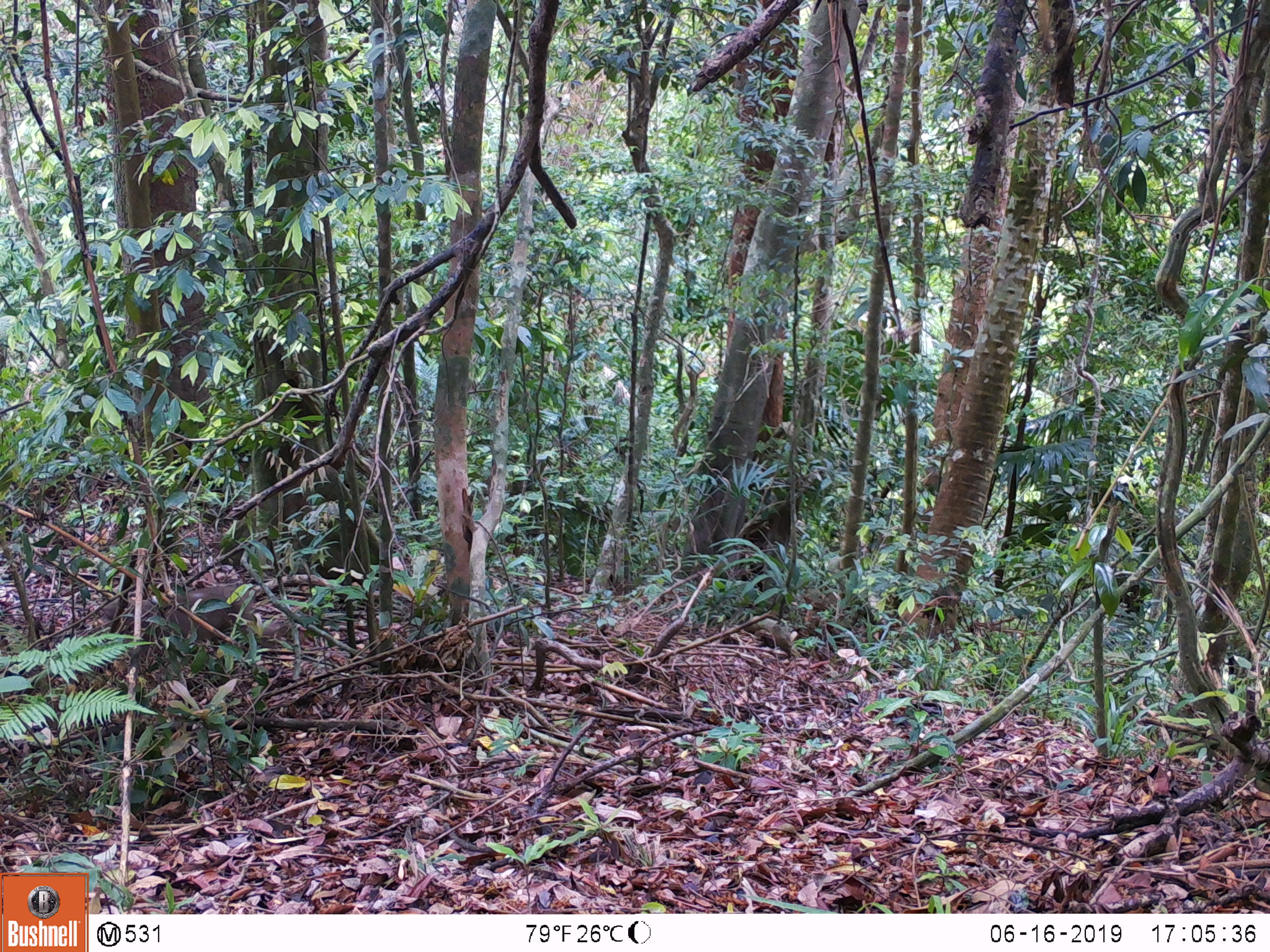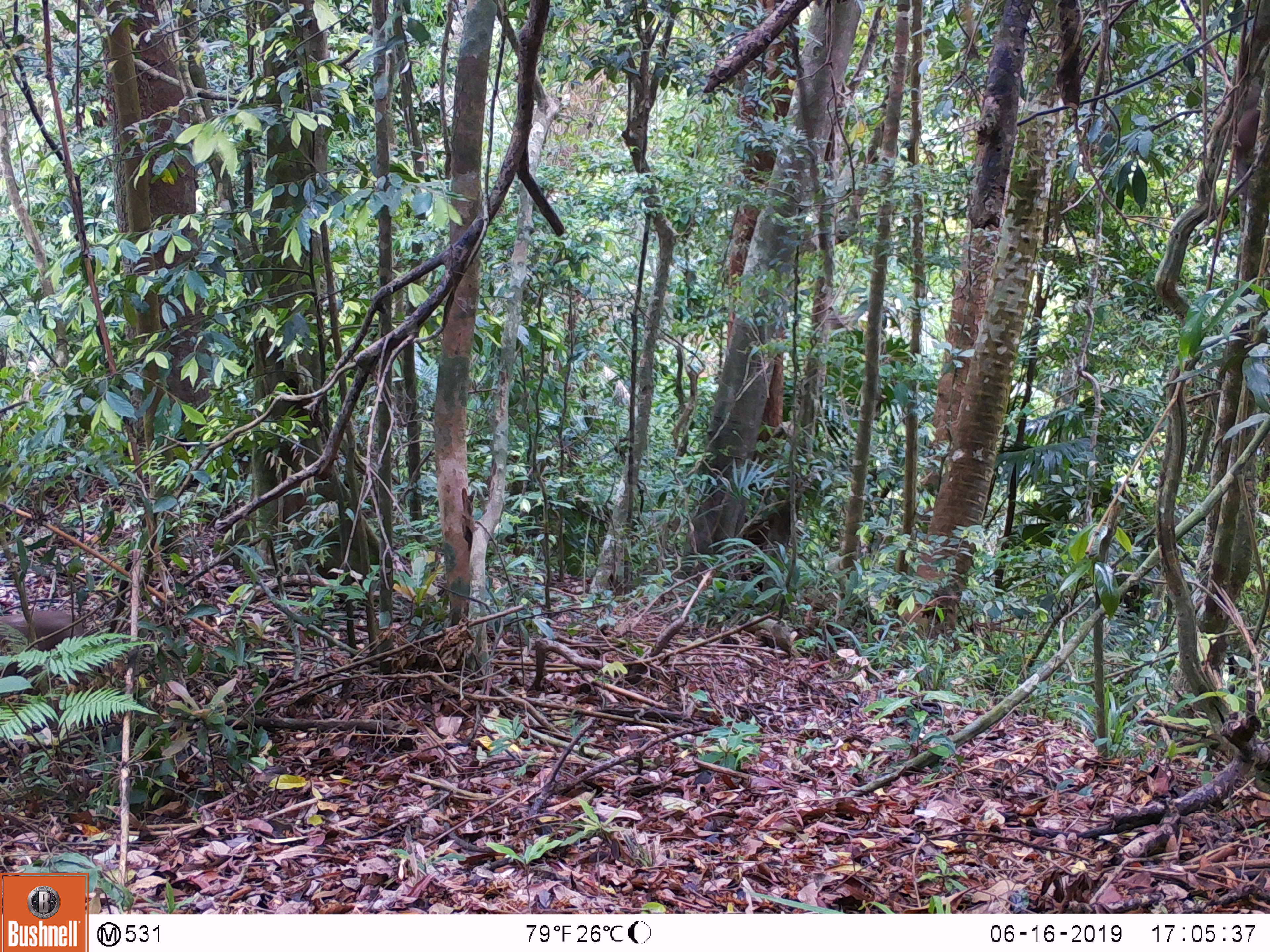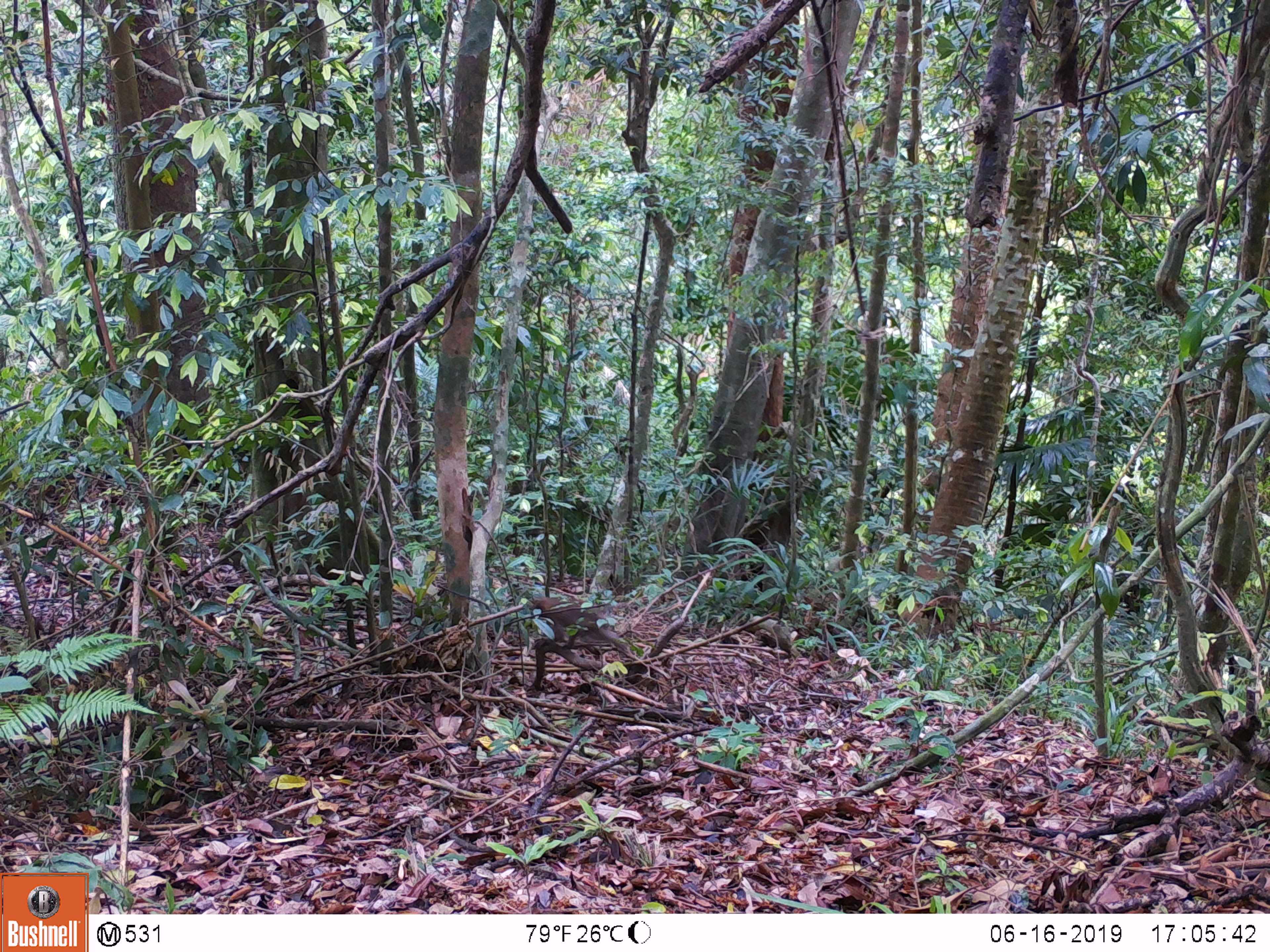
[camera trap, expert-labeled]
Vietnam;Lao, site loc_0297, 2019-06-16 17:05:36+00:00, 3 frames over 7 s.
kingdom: Animalia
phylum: Chordata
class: Mammalia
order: Primates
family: Cercopithecidae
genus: Macaca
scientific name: Macaca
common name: macaques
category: assam or rhesus macaque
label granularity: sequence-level